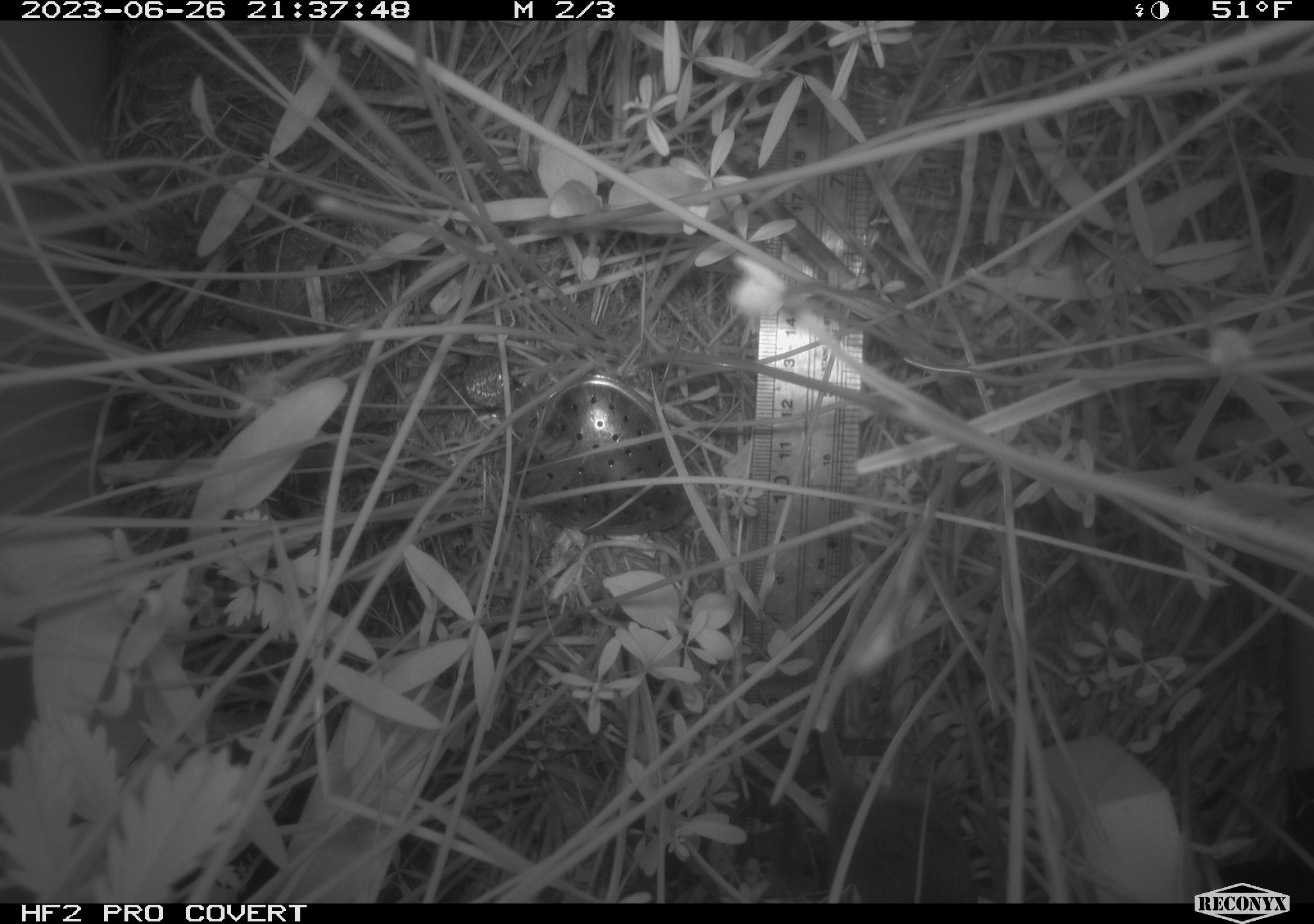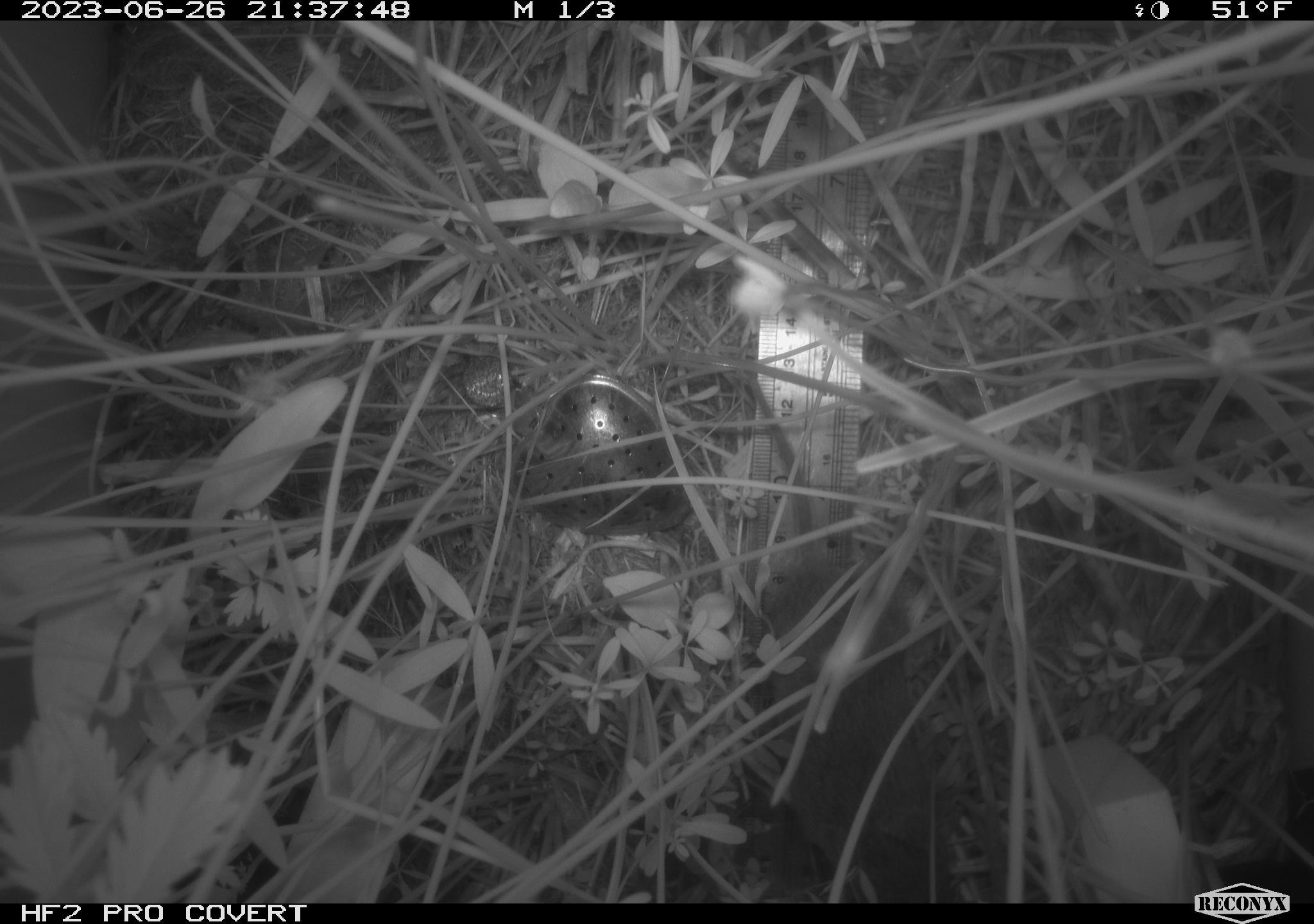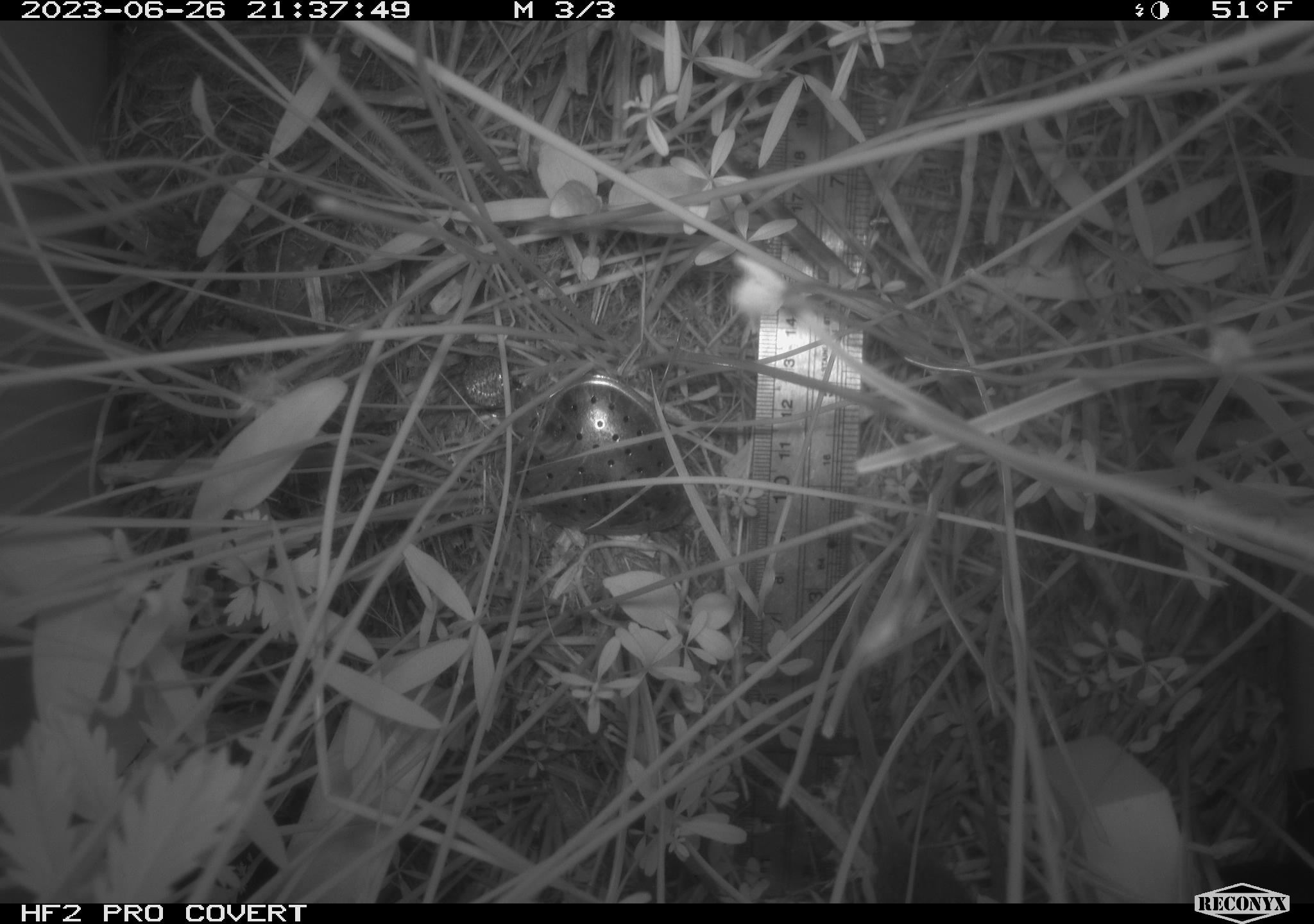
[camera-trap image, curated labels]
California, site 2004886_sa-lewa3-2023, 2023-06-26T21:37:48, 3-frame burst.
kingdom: Animalia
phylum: Chordata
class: Mammalia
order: Rodentia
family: Cricetidae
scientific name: Cricetidae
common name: hamsters, voles, lemmings, and allies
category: cricetidae family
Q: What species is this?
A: Cricetidae family (hamsters, voles, lemmings, and allies) (Cricetidae).